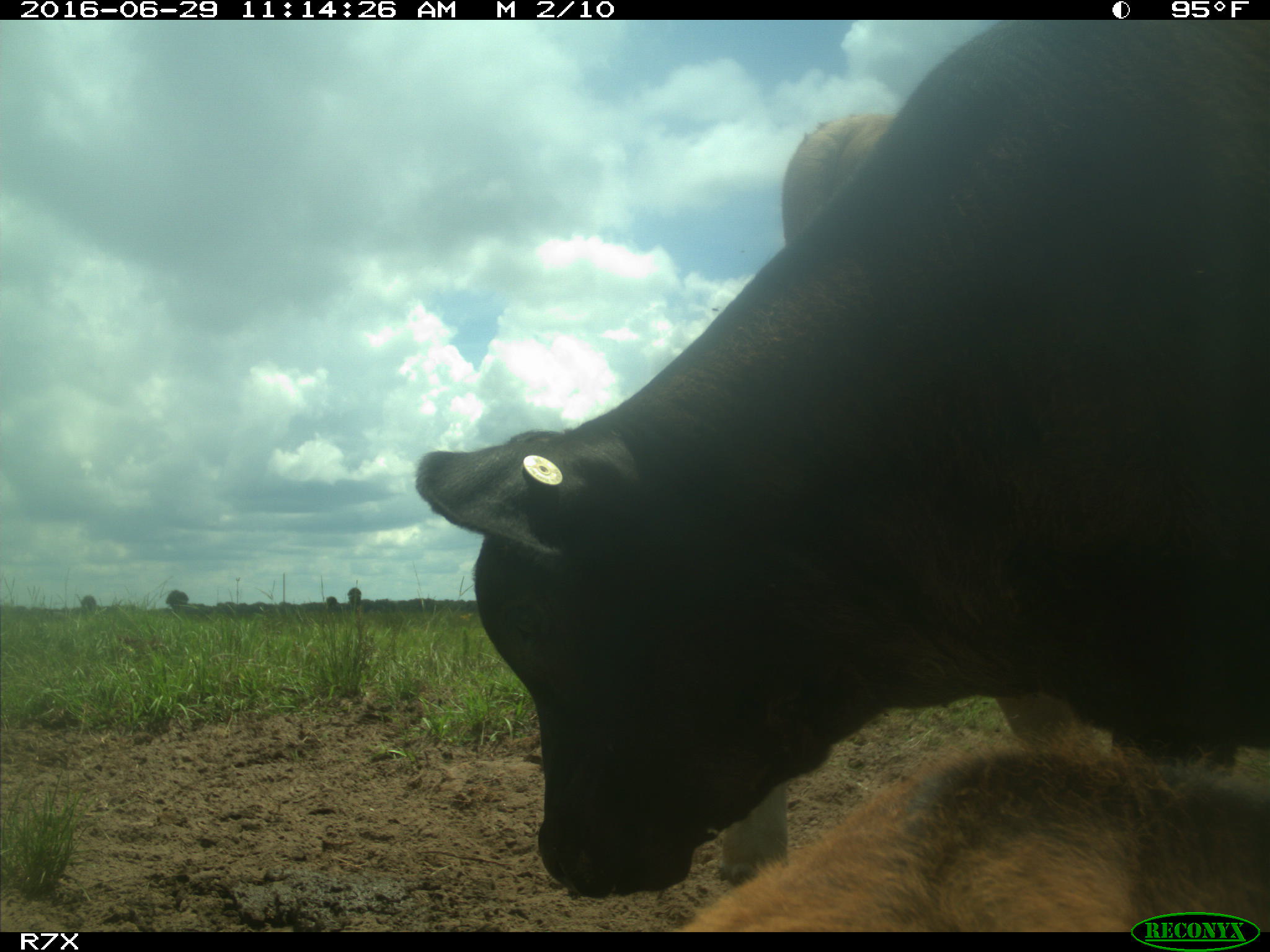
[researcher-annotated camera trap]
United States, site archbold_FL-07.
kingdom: Animalia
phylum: Chordata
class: Mammalia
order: Artiodactyla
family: Bovidae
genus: Bos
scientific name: Bos taurus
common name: domestic cow